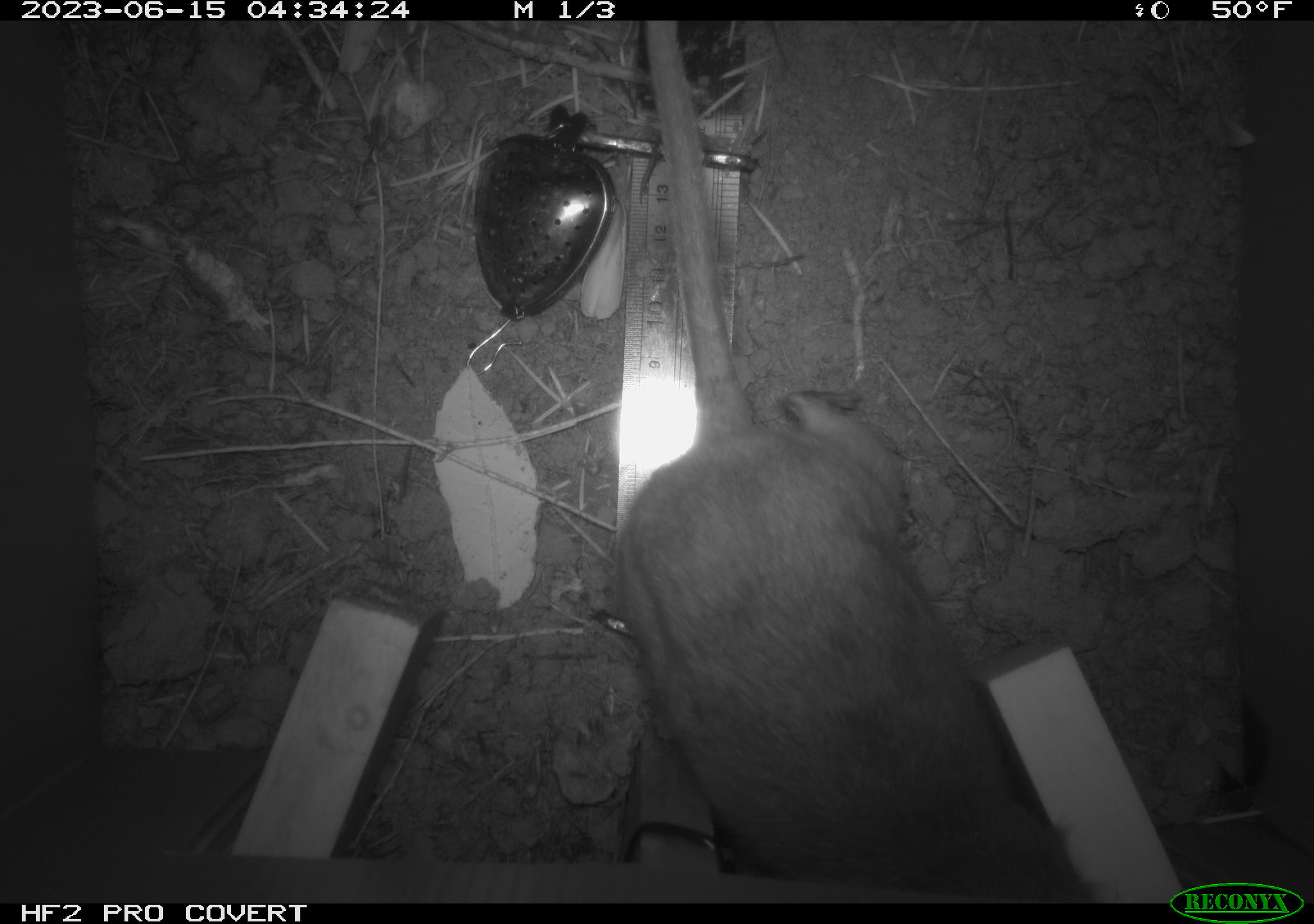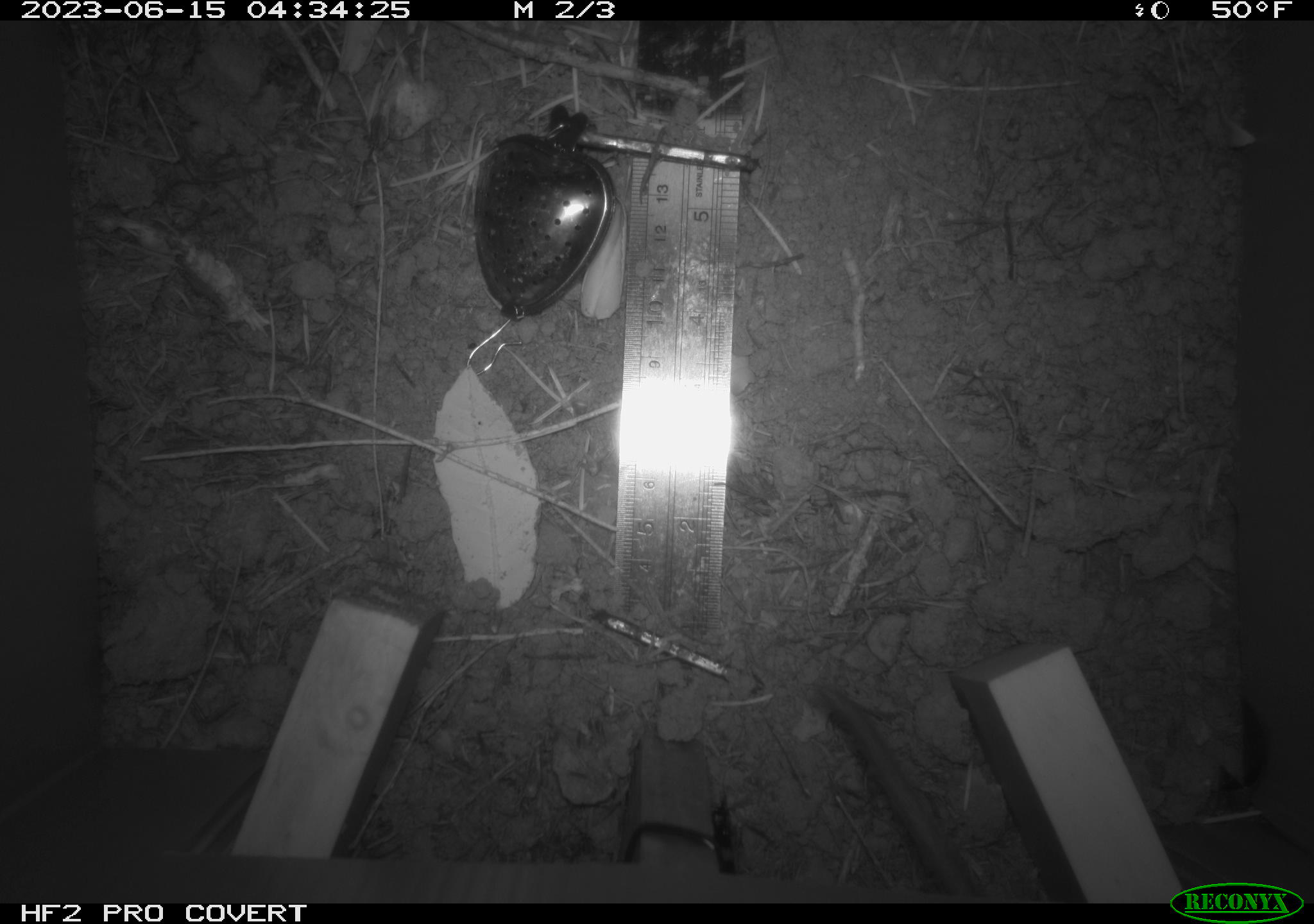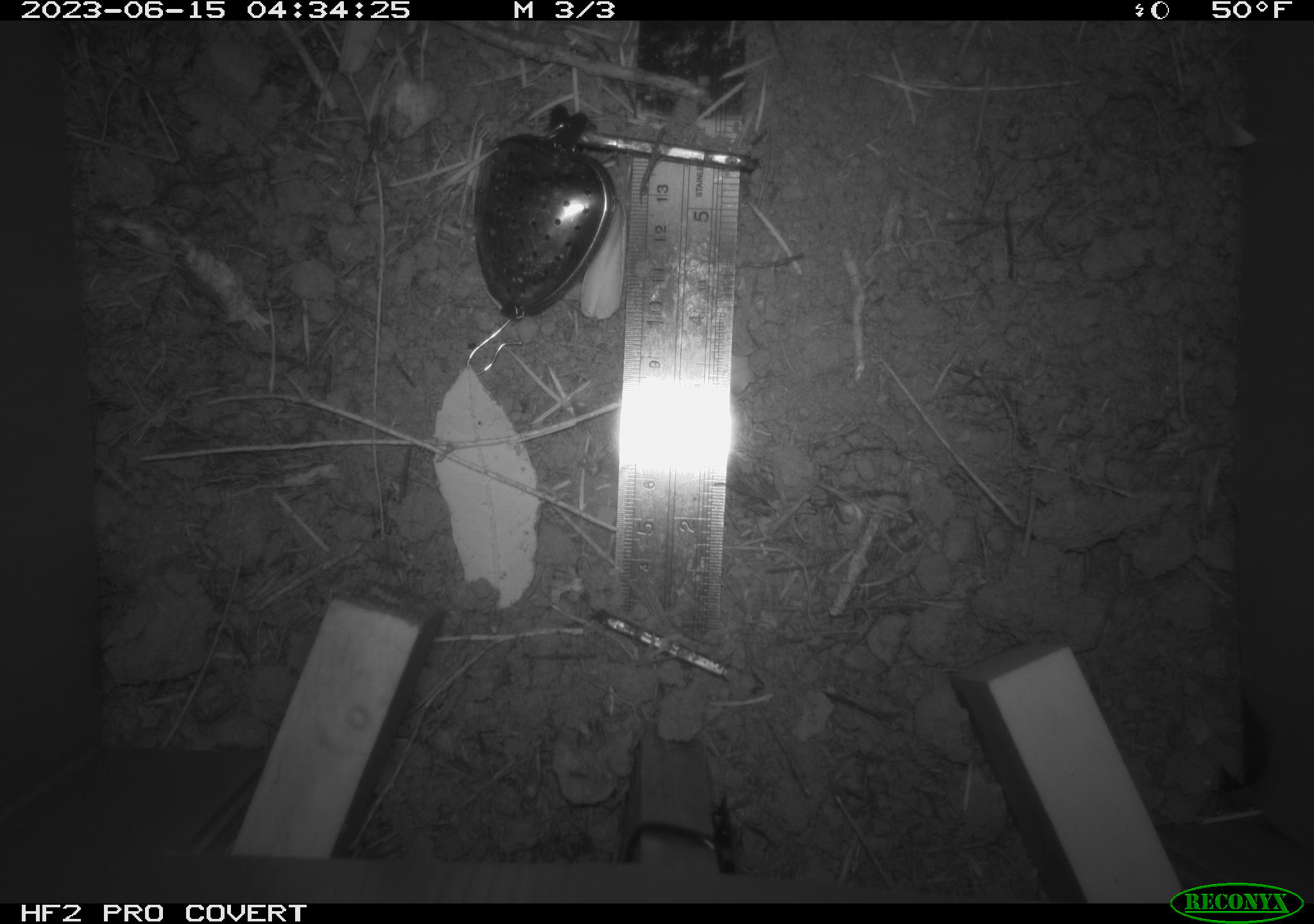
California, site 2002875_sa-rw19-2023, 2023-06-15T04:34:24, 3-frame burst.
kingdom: Animalia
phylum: Chordata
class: Mammalia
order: Rodentia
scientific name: Rodentia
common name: mouse species